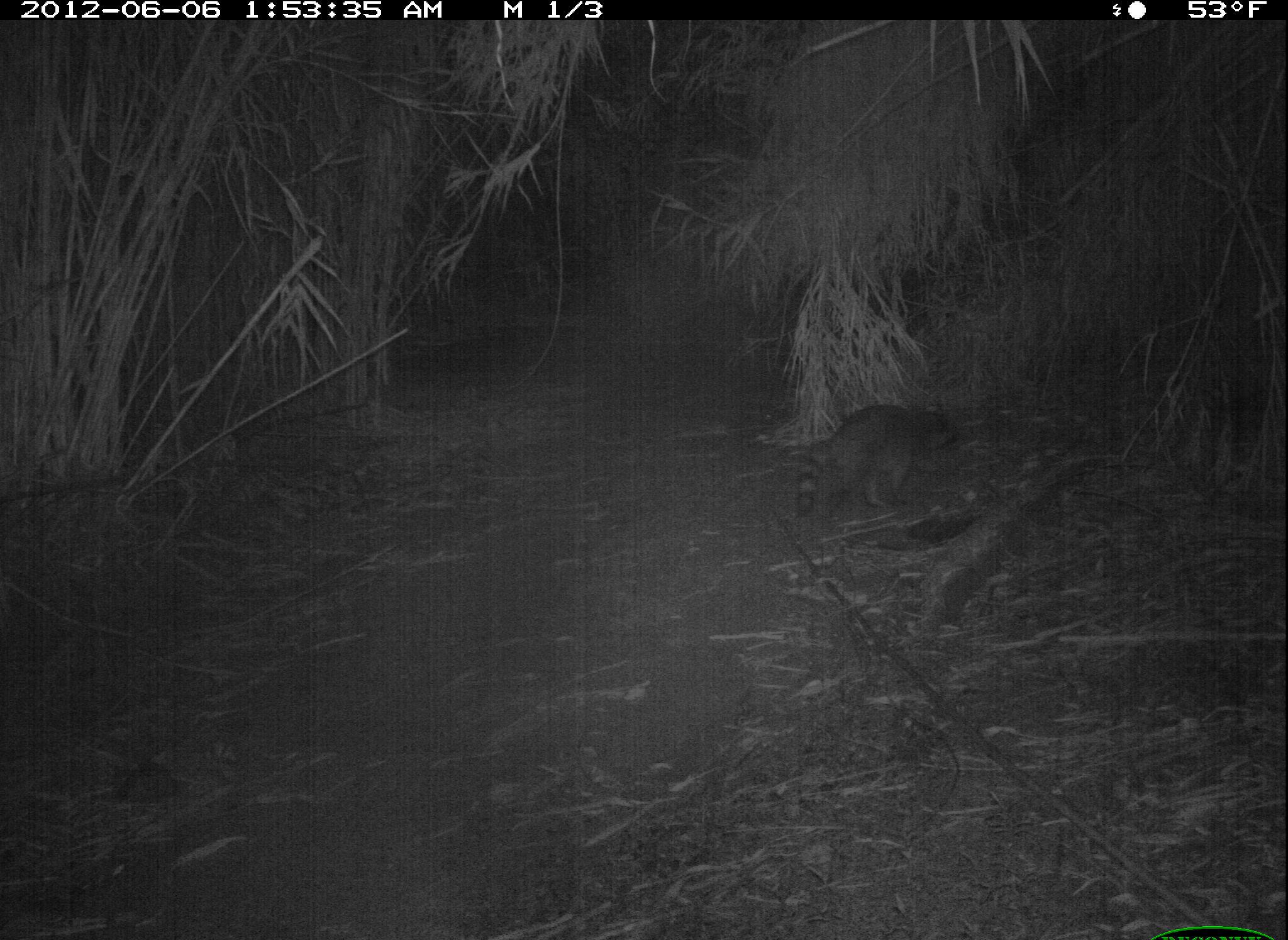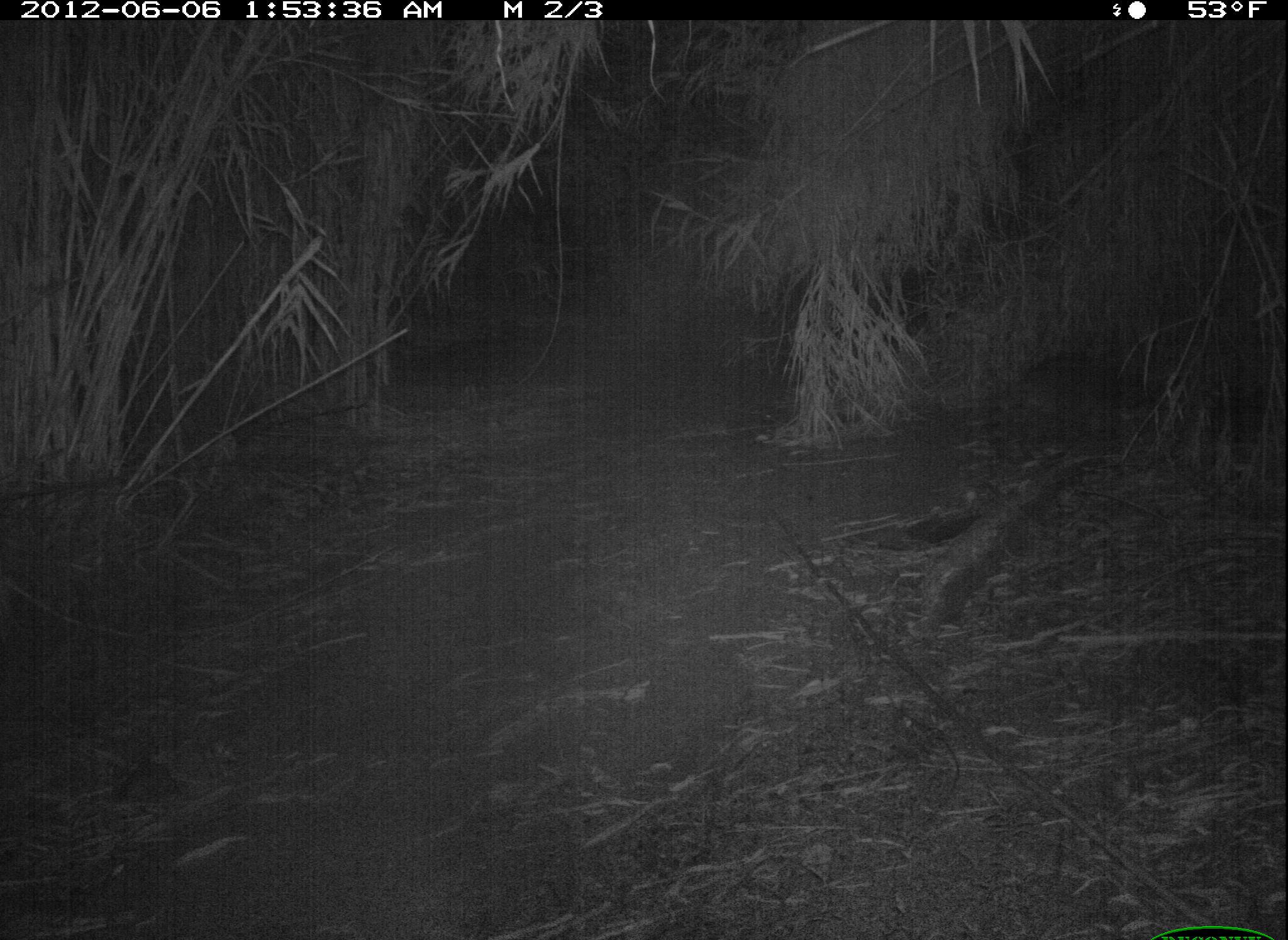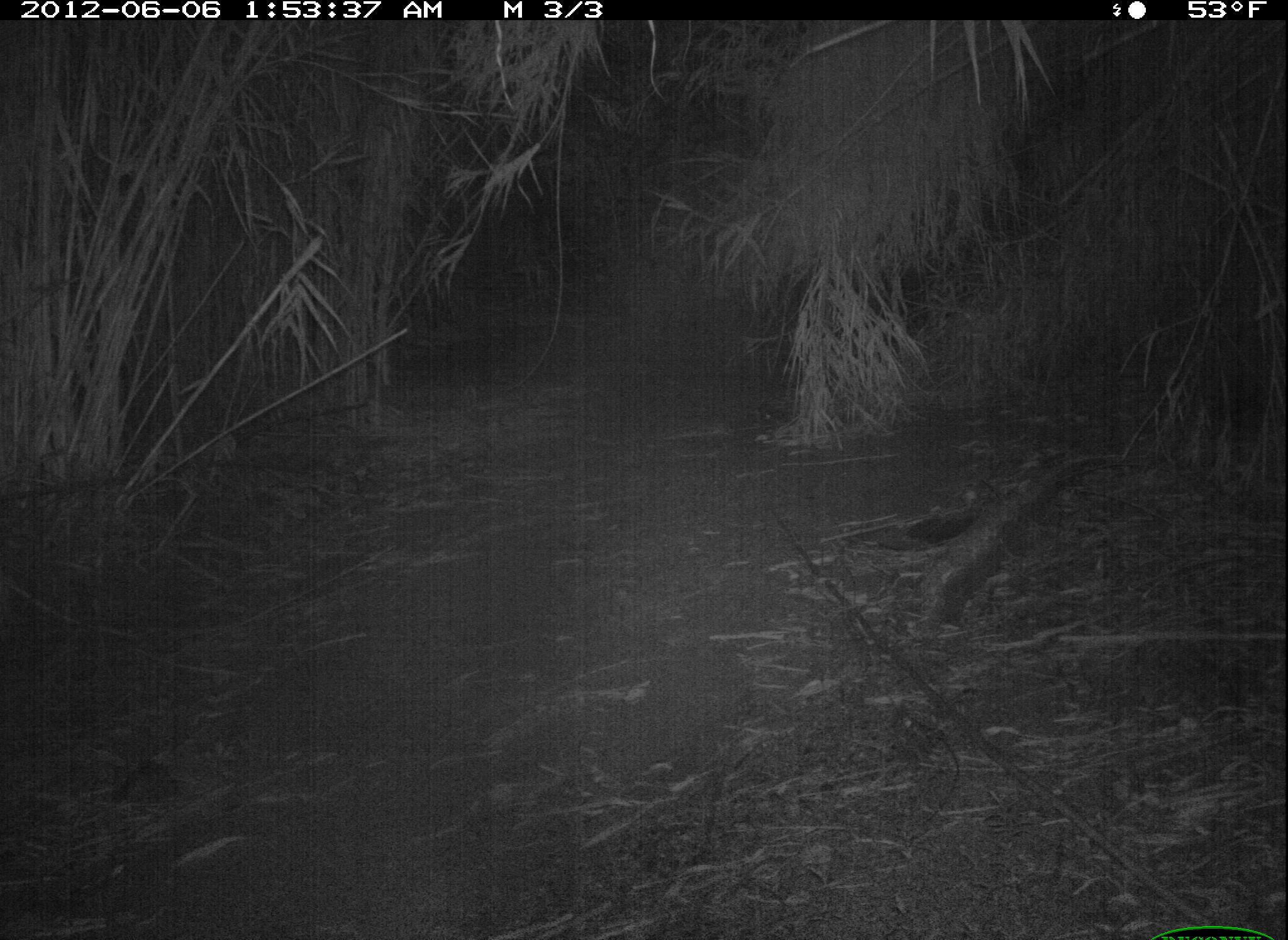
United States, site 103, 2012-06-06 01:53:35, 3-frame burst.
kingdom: Animalia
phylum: Chordata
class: Mammalia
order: Carnivora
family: Procyonidae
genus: Procyon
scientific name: Procyon lotor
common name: raccoon